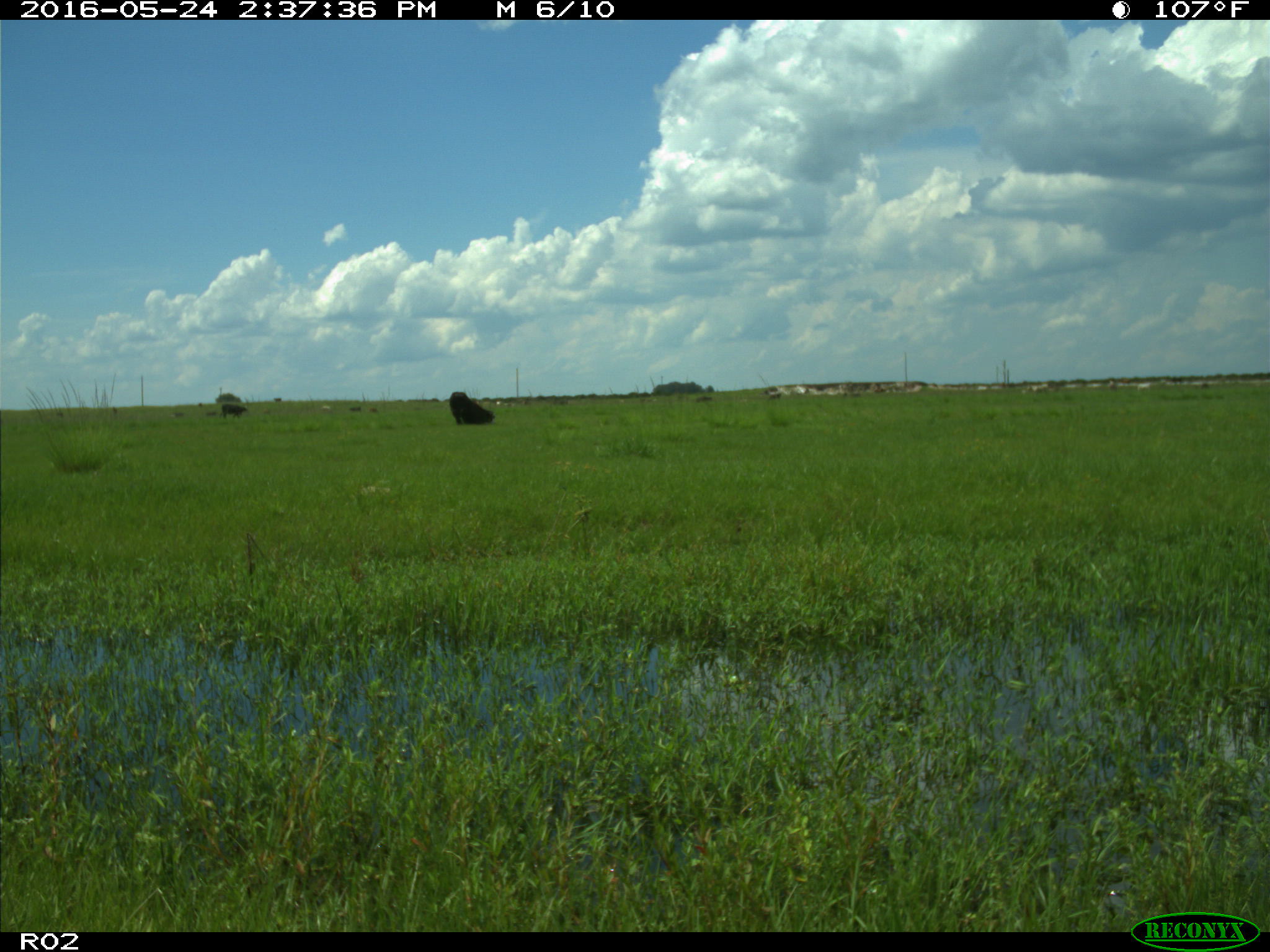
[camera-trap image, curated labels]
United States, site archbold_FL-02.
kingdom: Animalia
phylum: Chordata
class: Mammalia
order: Artiodactyla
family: Bovidae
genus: Bos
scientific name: Bos taurus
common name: domestic cow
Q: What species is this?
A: Bos taurus (domestic cow).